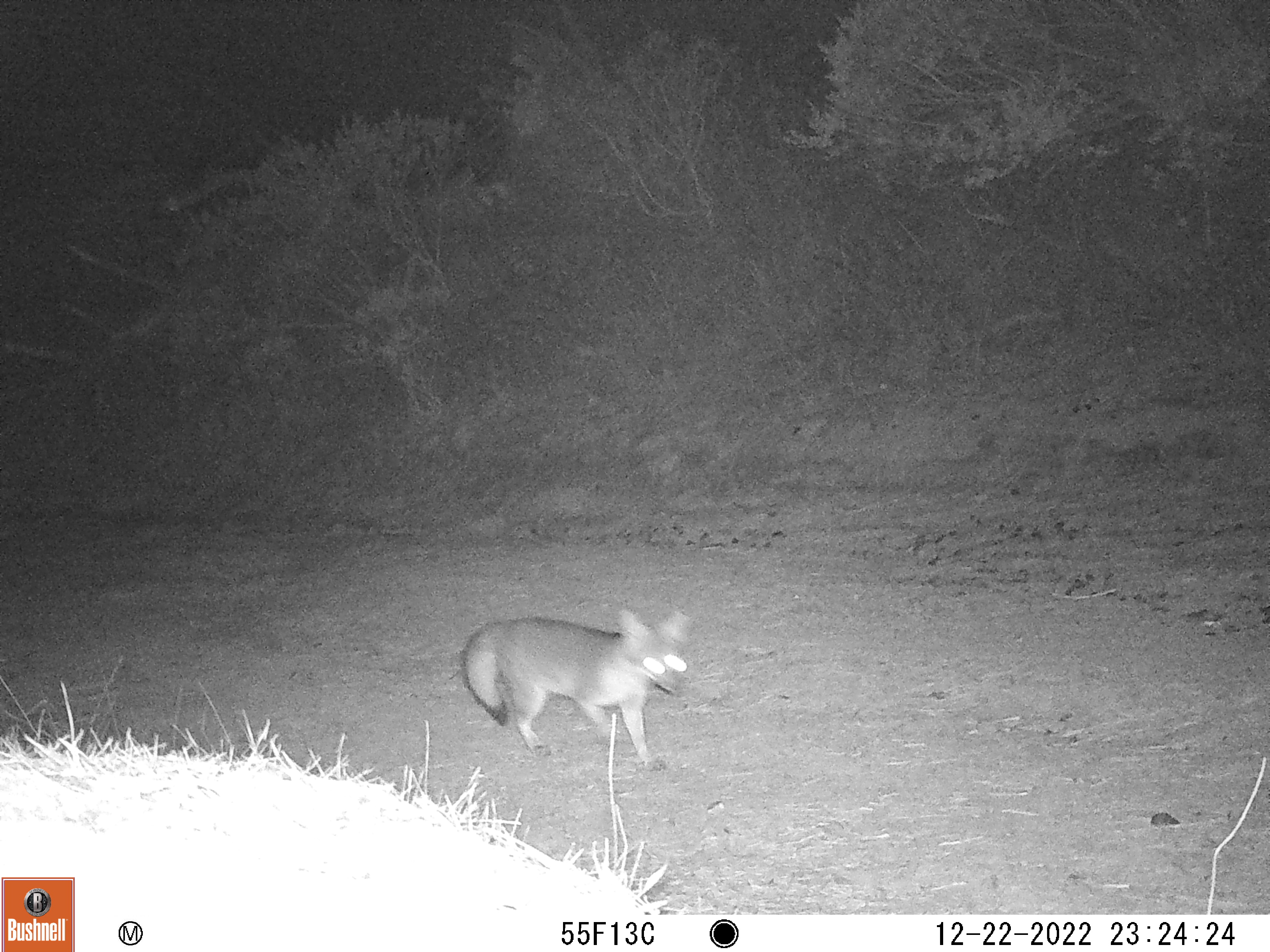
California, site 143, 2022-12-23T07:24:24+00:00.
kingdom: Animalia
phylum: Chordata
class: Mammalia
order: Carnivora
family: Canidae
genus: Urocyon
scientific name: Urocyon cinereoargenteus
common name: gray fox